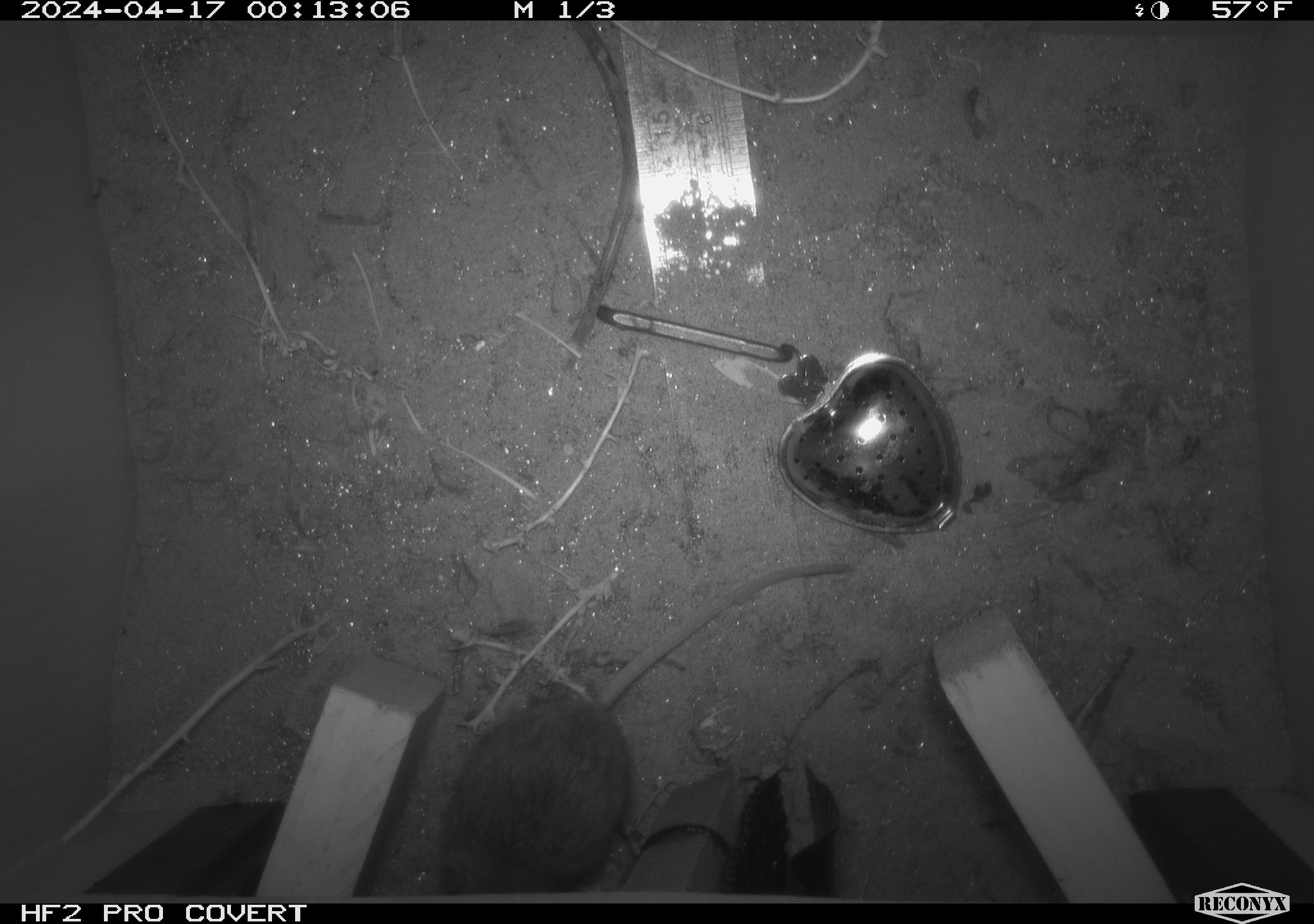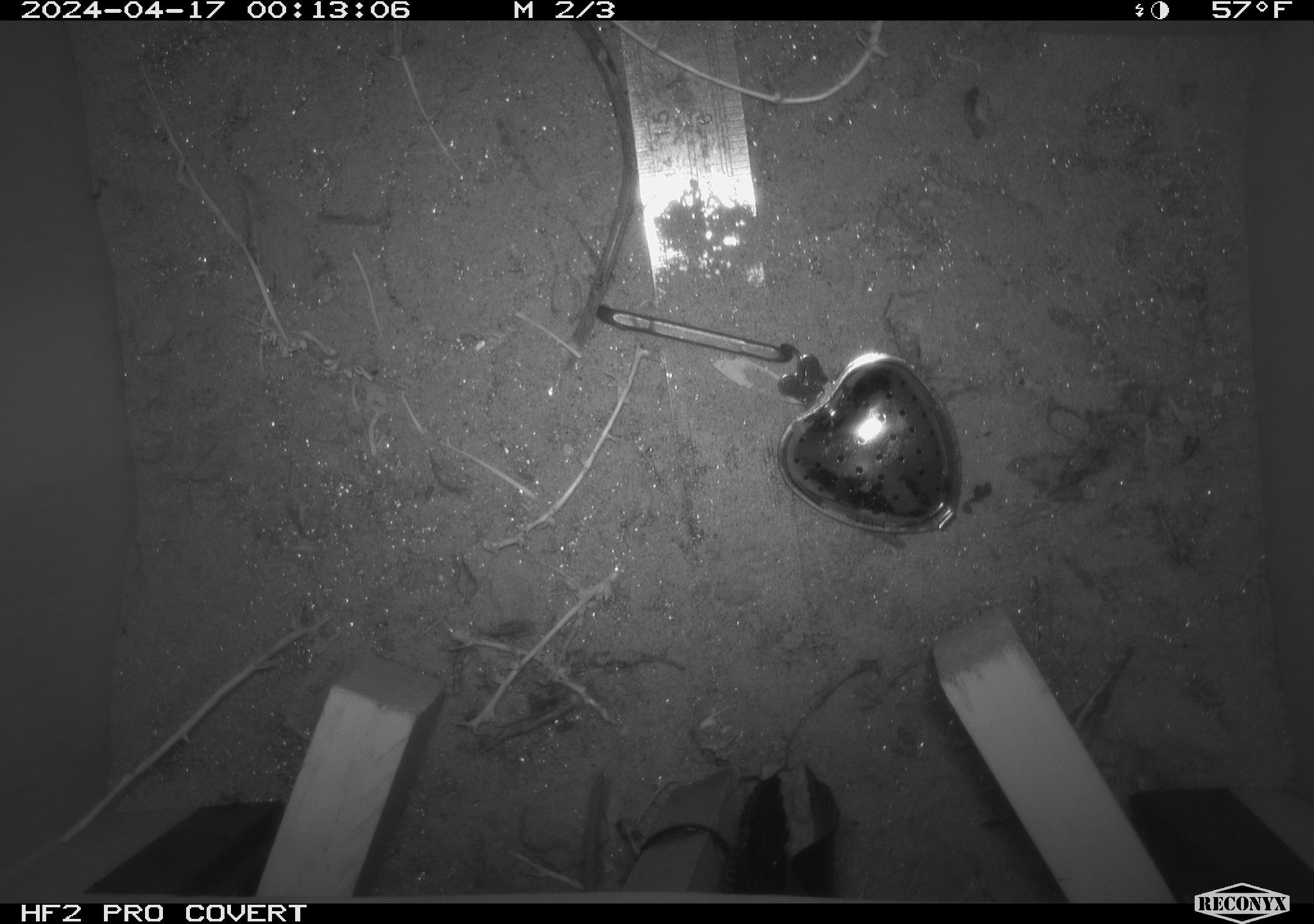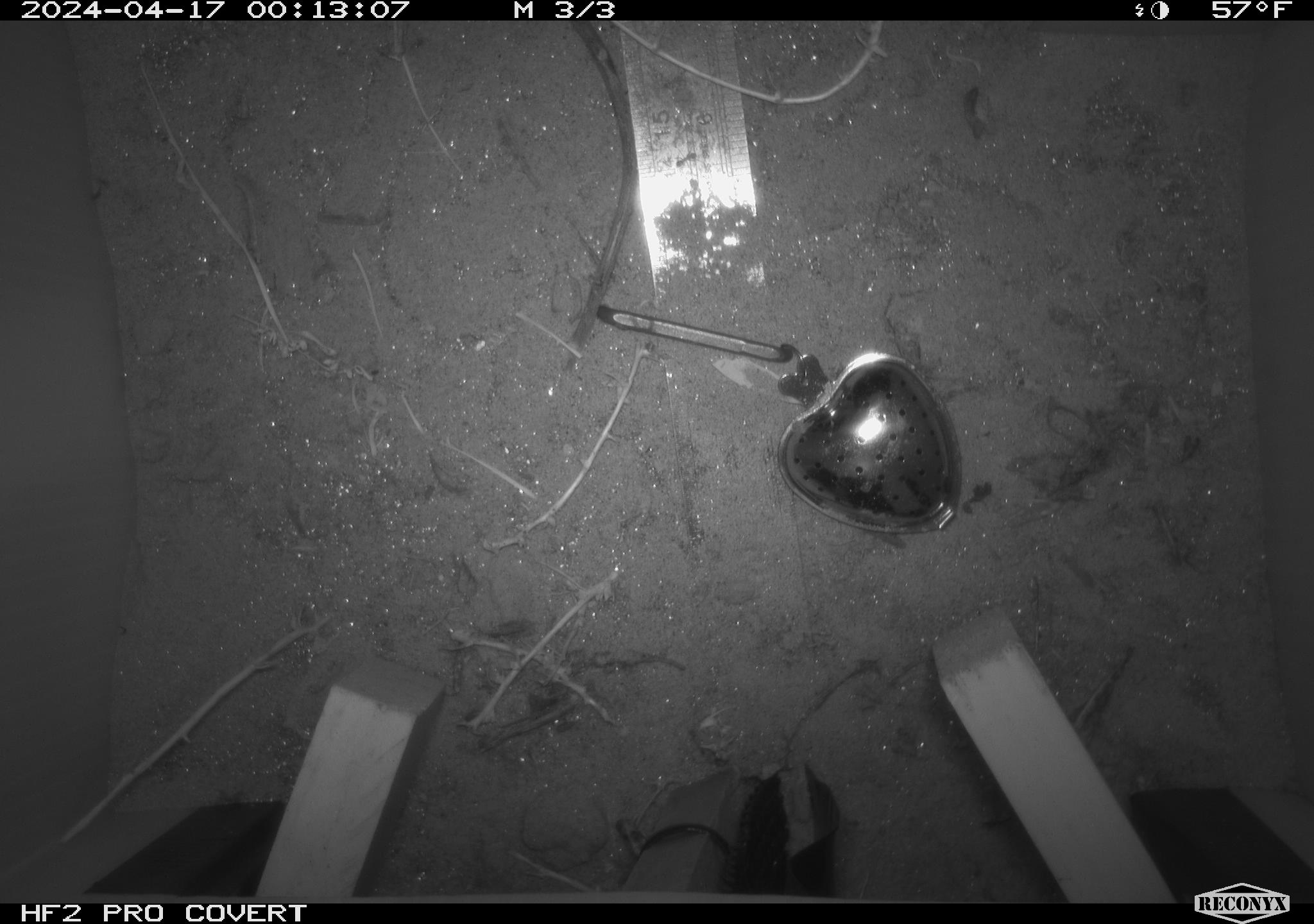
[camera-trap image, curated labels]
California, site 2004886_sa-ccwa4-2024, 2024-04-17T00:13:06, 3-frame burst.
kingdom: Animalia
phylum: Chordata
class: Mammalia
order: Rodentia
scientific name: Rodentia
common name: woodrat or rat or mouse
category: woodrat or rat or mouse species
Woodrat or rat or mouse species (woodrat or rat or mouse) (Rodentia).